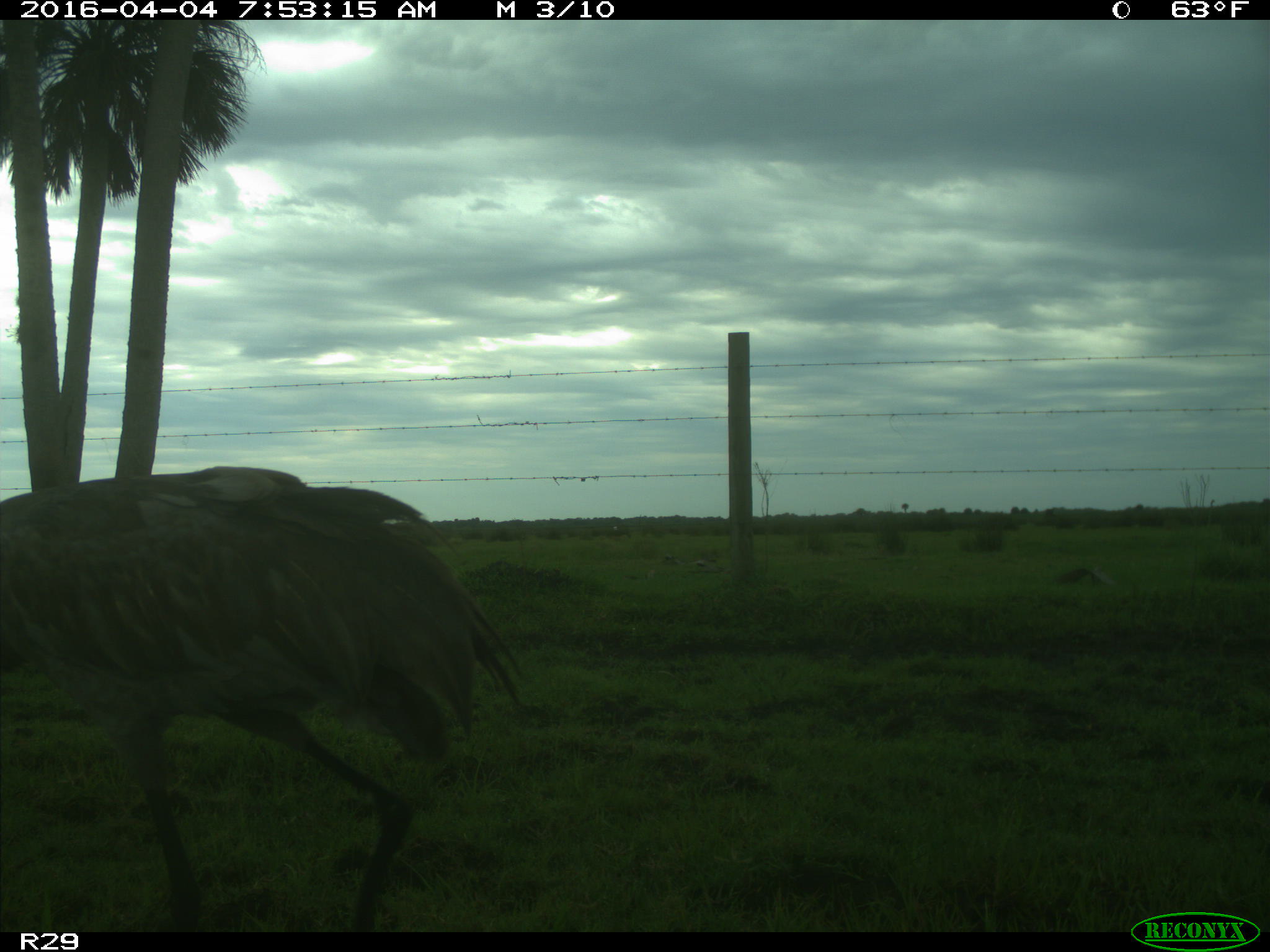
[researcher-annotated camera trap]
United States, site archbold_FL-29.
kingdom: Animalia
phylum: Chordata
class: Aves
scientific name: Aves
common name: birds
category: unidentified bird